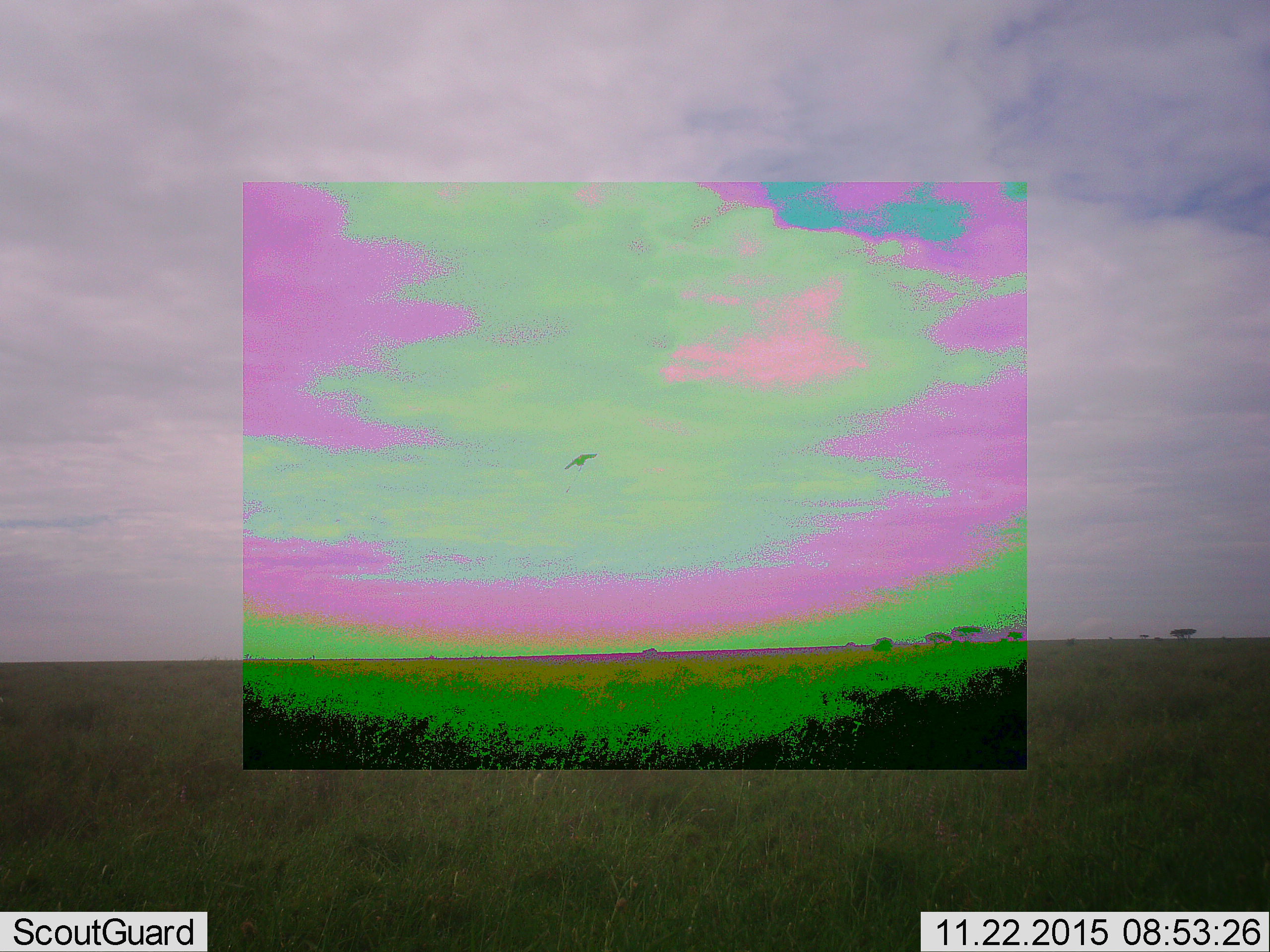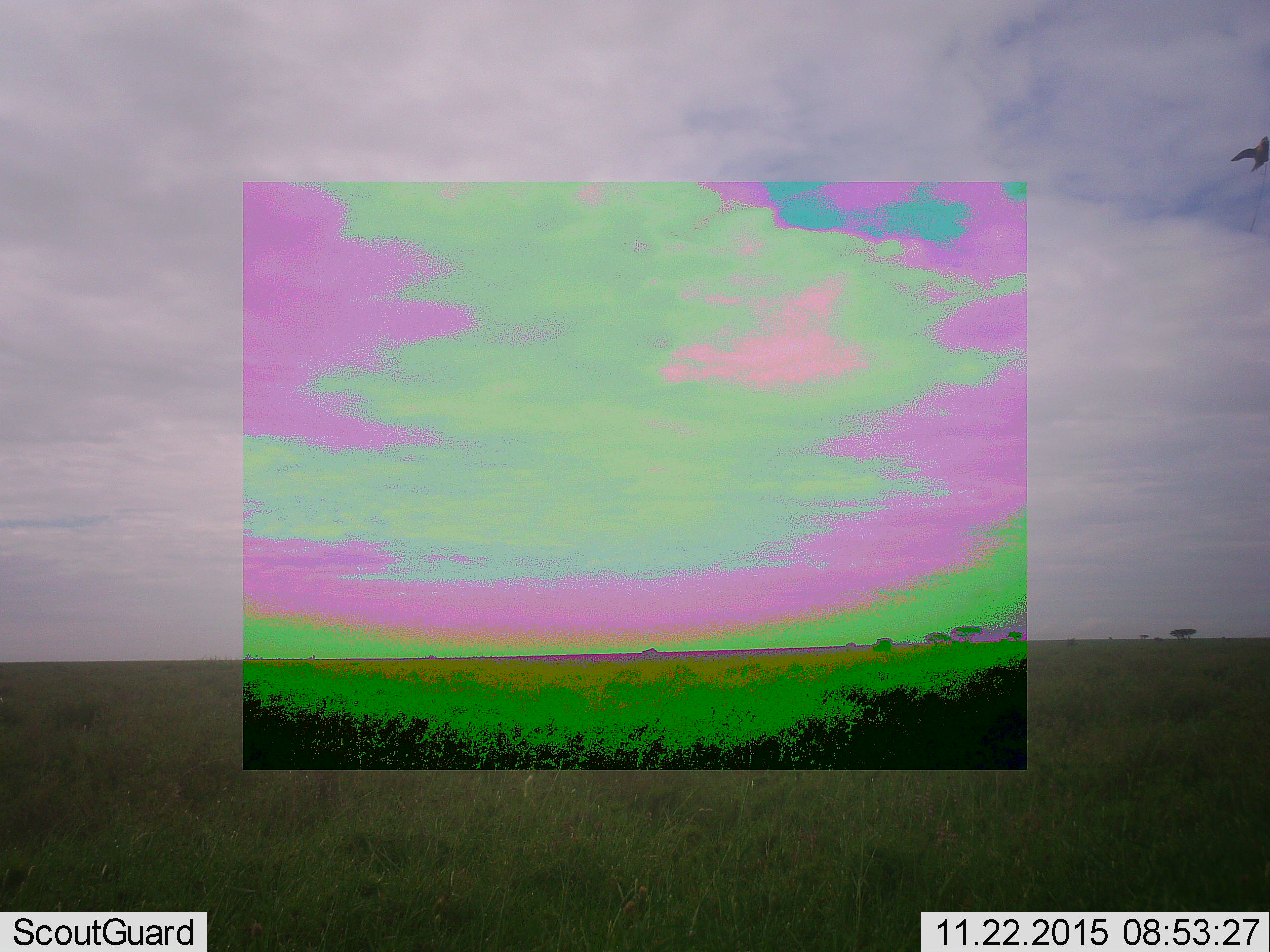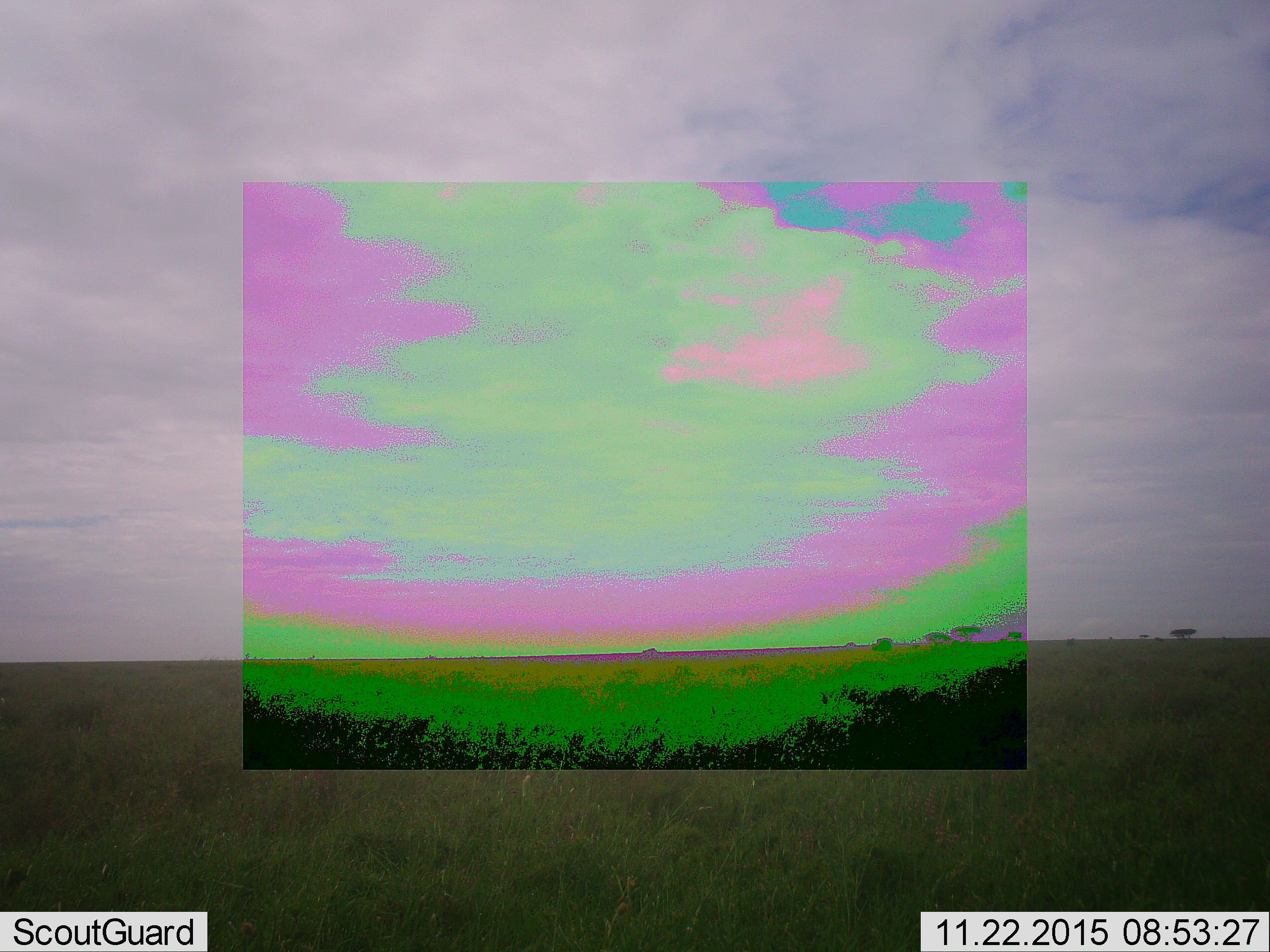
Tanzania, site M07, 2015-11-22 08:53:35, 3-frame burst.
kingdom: Animalia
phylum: Chordata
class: Aves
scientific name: Aves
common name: bird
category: otherbird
Otherbird (bird) (Aves), count 1. Behavior (volunteer vote fractions): standing 0%, resting 0%, moving 100%, interacting 0%. Young present (vote fraction): 0%. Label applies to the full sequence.